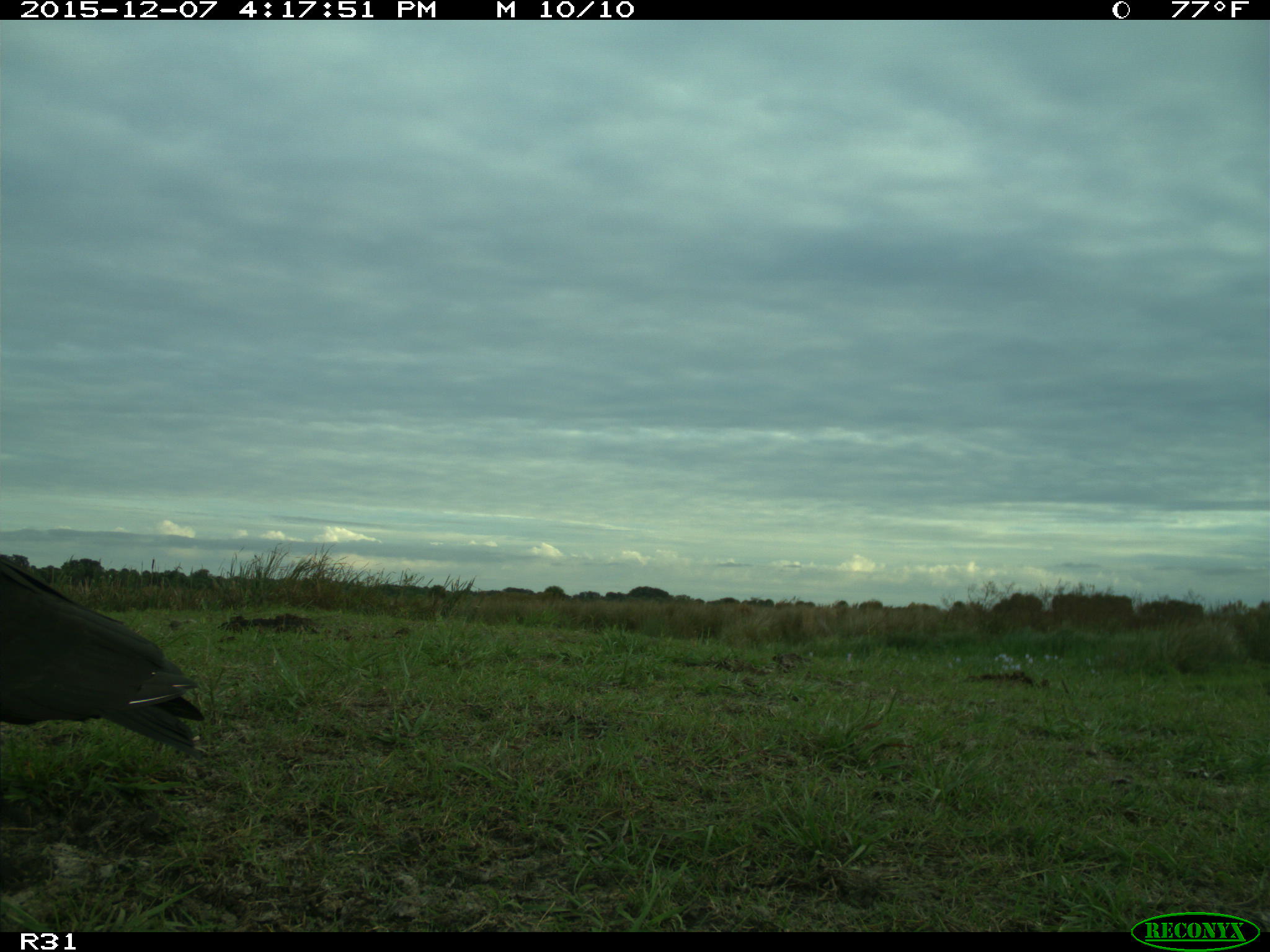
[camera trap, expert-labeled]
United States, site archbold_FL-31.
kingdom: Animalia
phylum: Chordata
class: Aves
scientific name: Aves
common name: birds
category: unidentified bird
Unidentified bird (birds) (Aves).